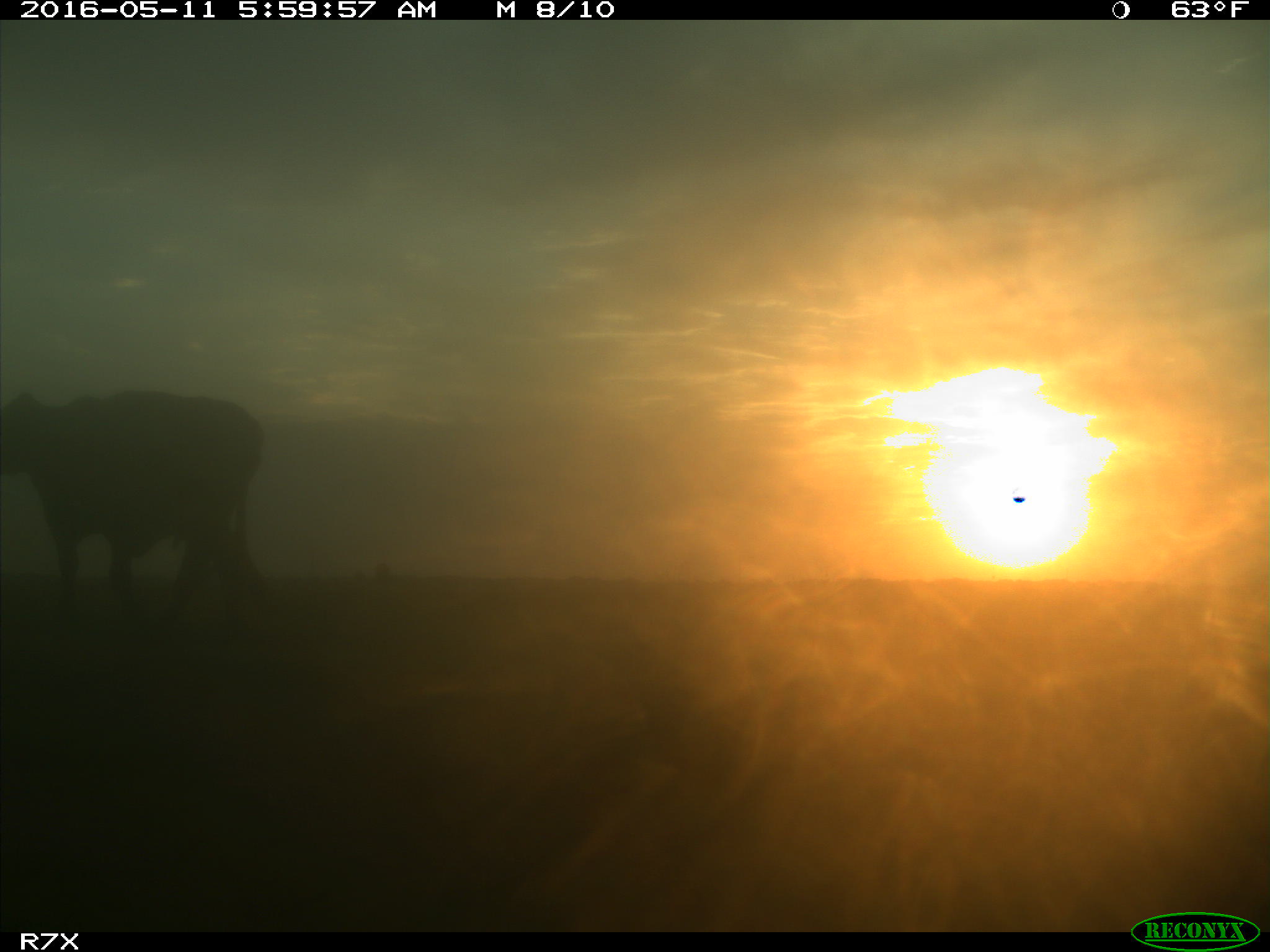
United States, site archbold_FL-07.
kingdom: Animalia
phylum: Chordata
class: Mammalia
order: Artiodactyla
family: Bovidae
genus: Bos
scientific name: Bos taurus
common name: domestic cow